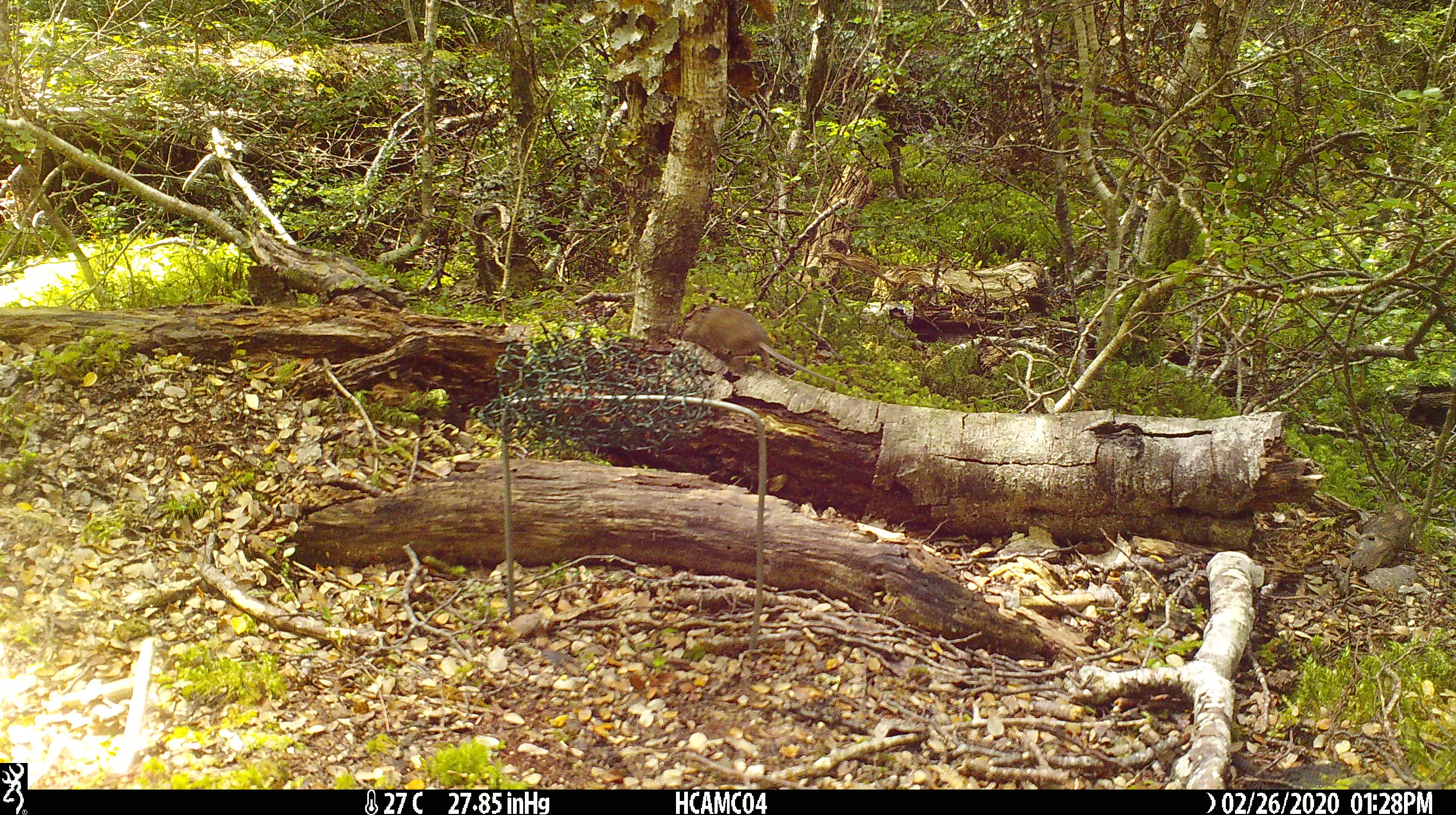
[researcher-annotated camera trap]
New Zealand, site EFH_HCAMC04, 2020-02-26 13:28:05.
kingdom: Animalia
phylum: Chordata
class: Mammalia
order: Rodentia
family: Muridae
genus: Mus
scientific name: Mus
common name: mouse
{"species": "mouse (Mus)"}